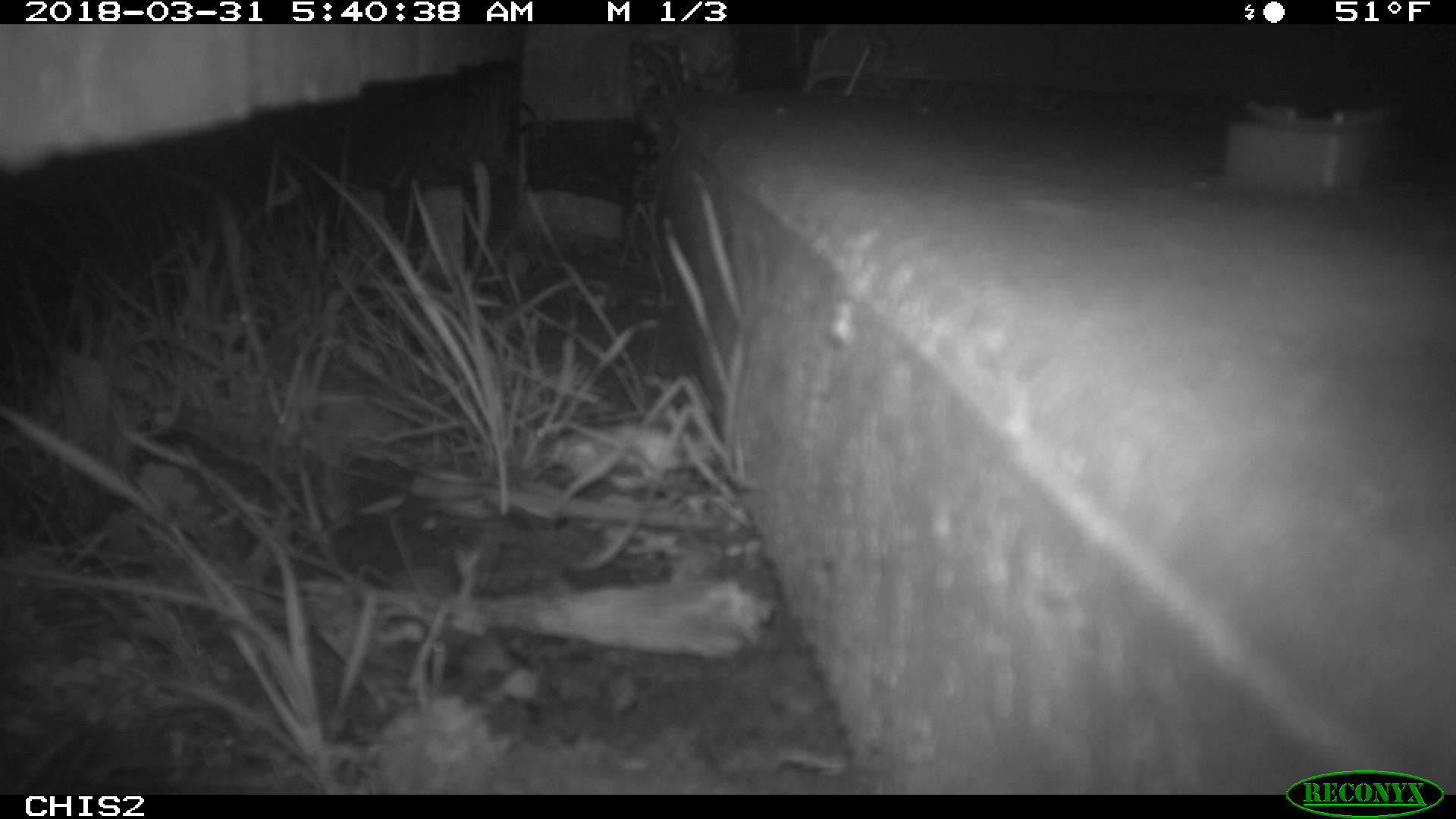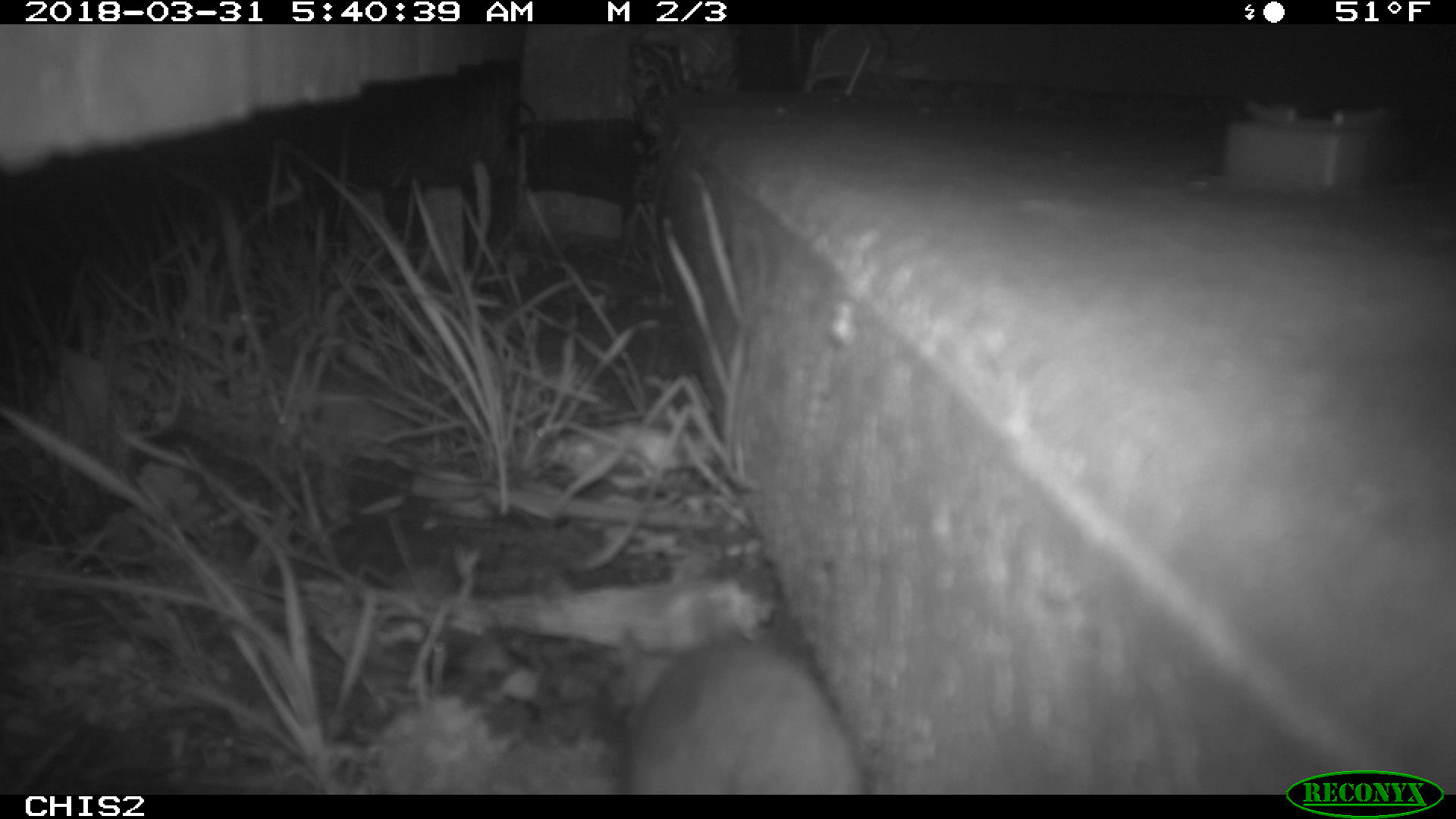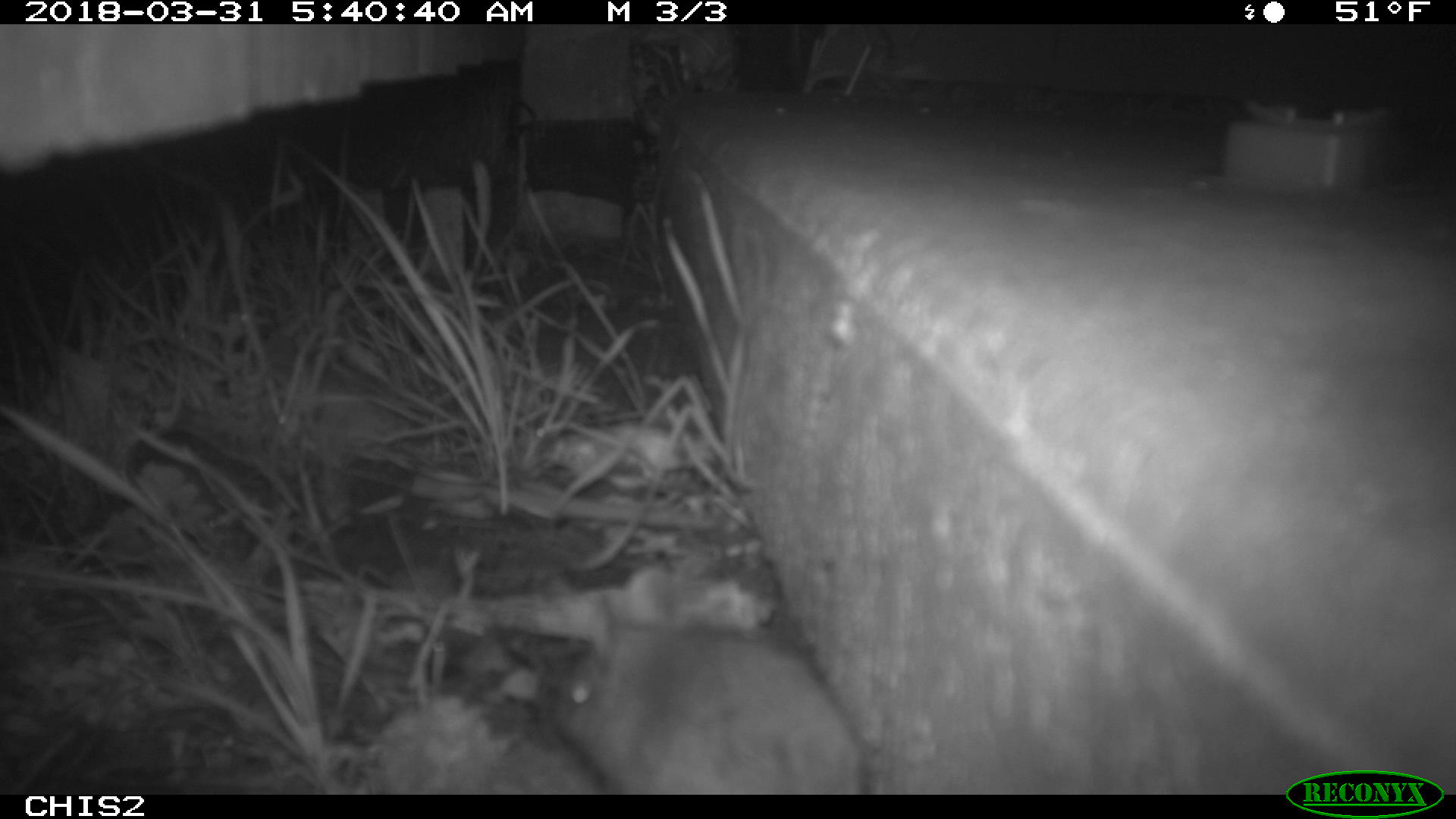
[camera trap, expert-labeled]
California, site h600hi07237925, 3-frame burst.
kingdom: Animalia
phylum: Chordata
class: Mammalia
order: Rodentia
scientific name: Rodentia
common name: rodent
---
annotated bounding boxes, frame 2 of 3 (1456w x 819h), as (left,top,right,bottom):
rodent: (618,596,868,793)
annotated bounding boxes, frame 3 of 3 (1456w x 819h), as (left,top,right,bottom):
rodent: (538,592,865,794)